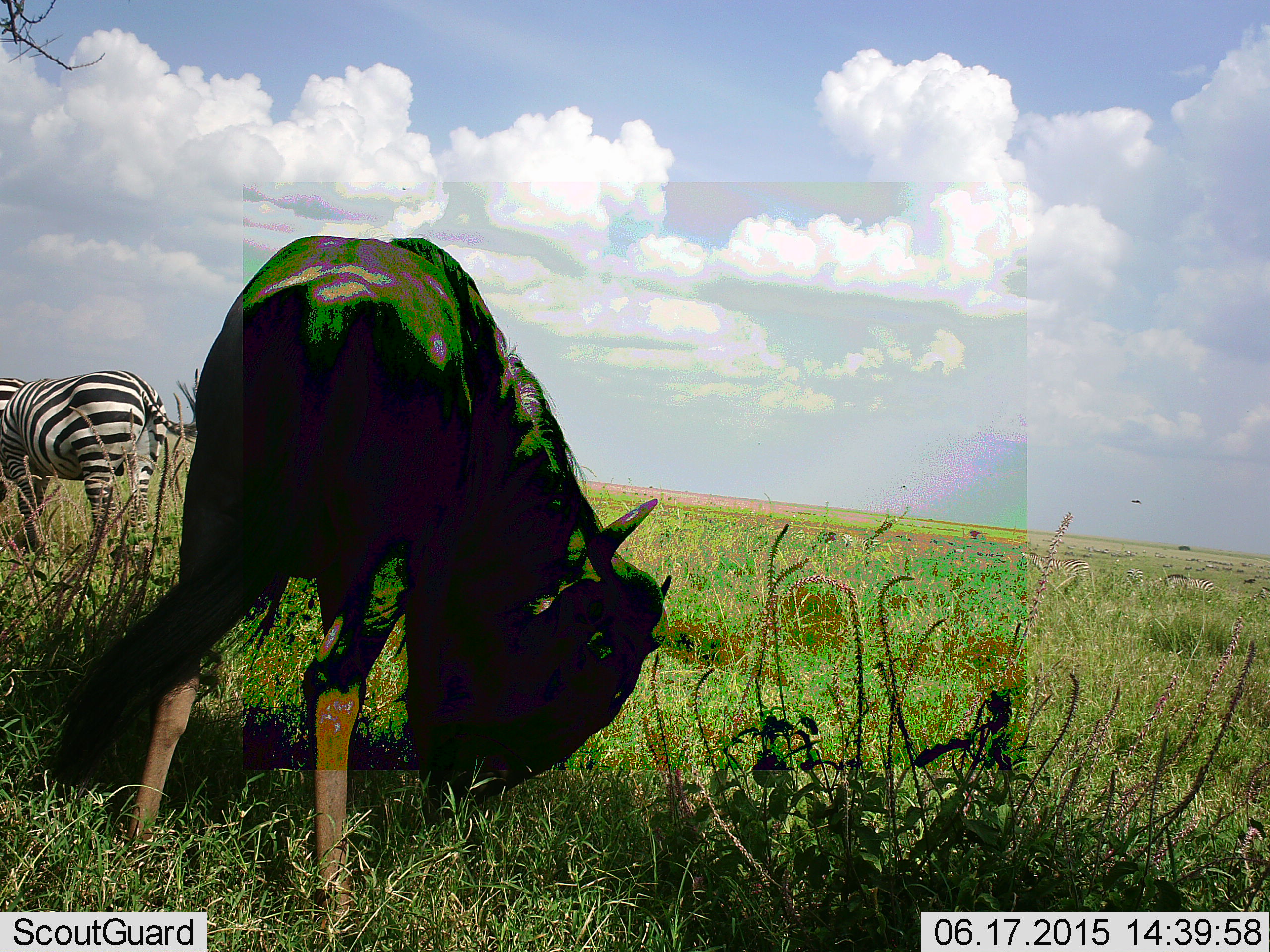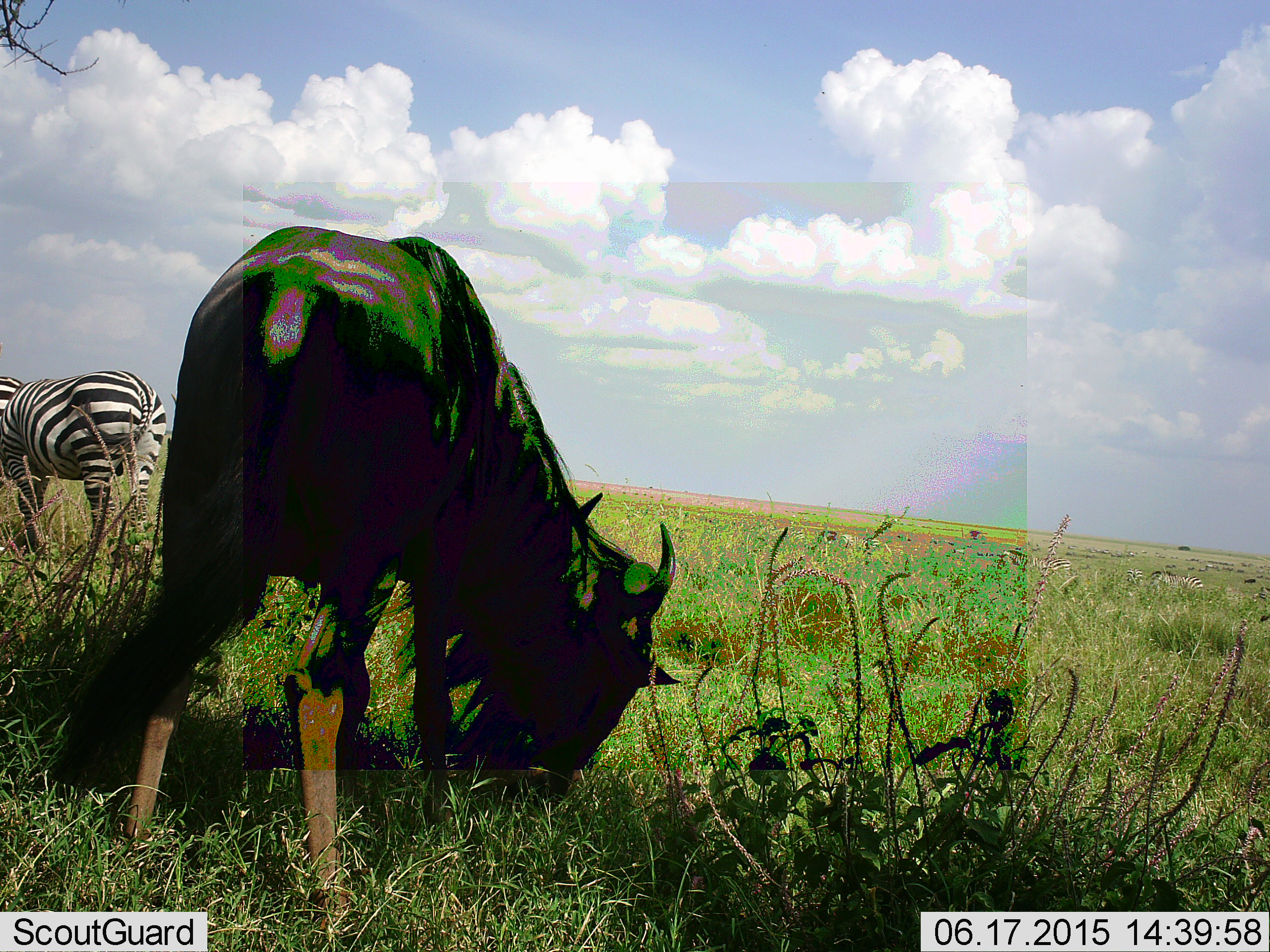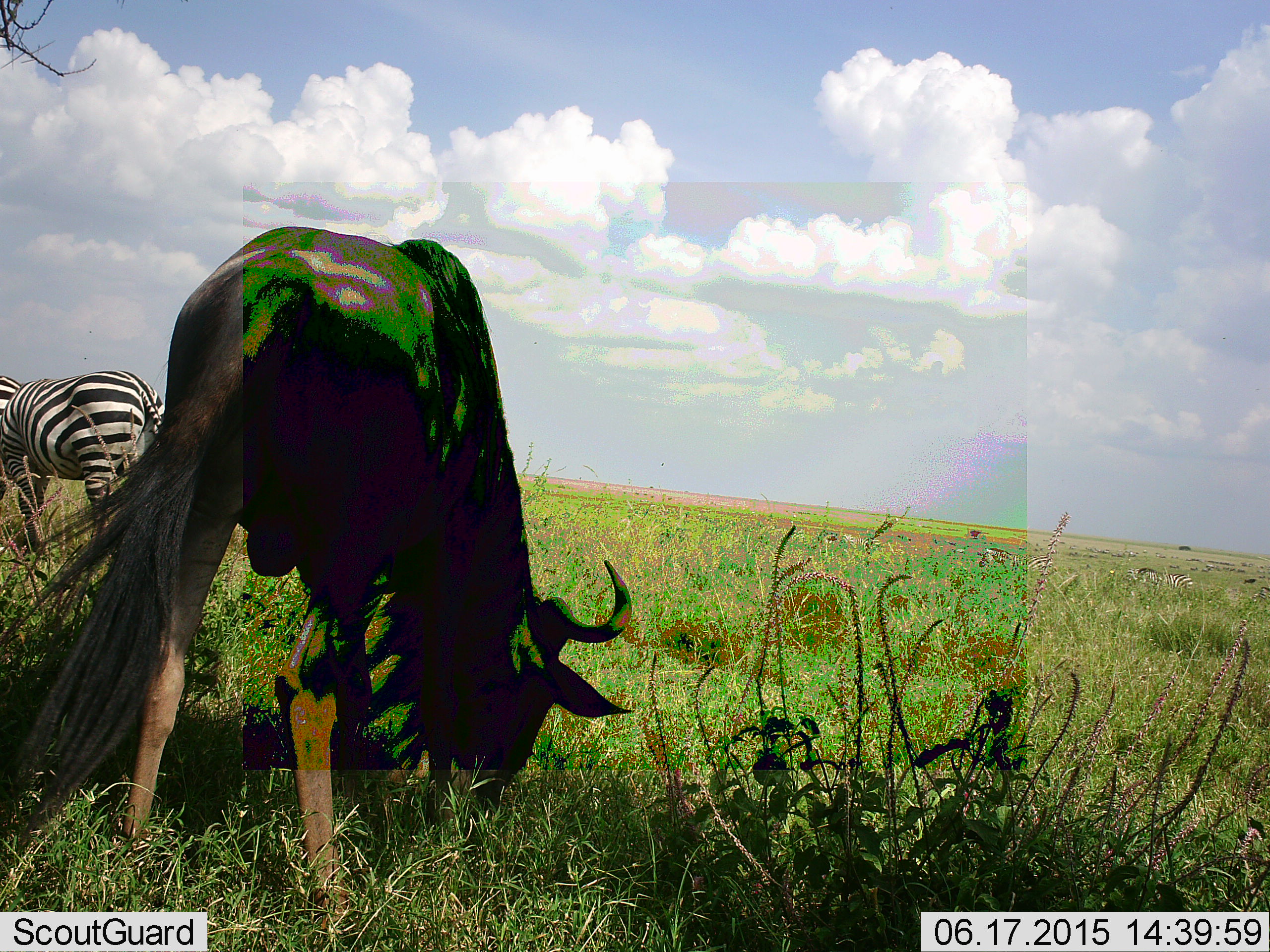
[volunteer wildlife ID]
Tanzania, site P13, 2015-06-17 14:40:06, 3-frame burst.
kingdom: Animalia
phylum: Chordata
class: Mammalia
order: Artiodactyla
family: Bovidae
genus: Connochaetes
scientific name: Connochaetes taurinus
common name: blue wildebeest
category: wildebeest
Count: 1.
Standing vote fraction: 10%.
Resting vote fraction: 0%.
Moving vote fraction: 0%.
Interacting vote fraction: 0%.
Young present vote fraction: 0%.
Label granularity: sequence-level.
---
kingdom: Animalia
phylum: Chordata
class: Mammalia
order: Perissodactyla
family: Equidae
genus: Equus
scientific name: Equus quagga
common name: plains zebra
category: zebra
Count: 1.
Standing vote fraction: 70%.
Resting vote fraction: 0%.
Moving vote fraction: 20%.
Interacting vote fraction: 0%.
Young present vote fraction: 0%.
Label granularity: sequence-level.